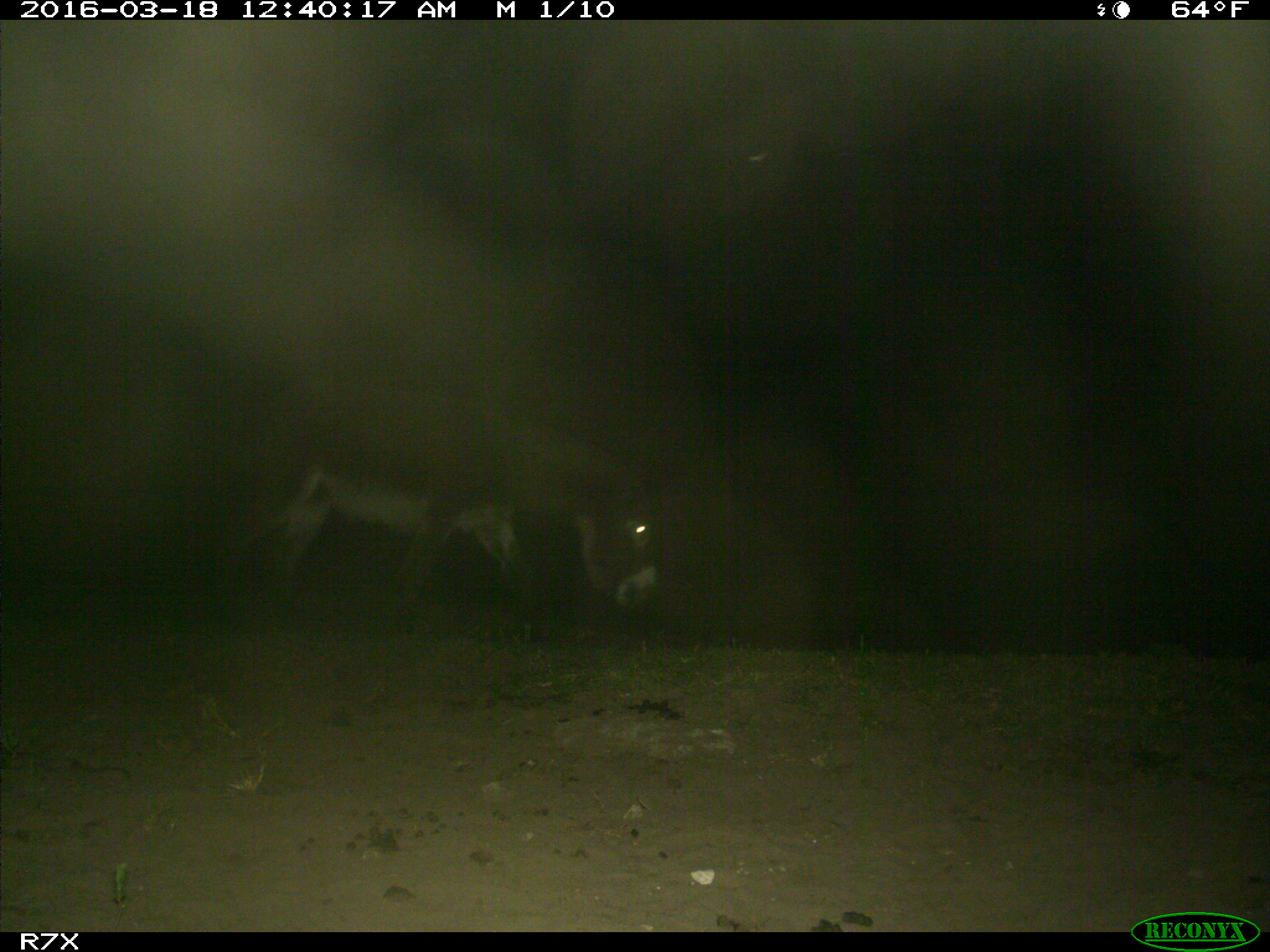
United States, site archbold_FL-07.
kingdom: Animalia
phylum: Chordata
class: Mammalia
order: Perissodactyla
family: Equidae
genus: Equus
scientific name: Equus africanus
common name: african wild ass